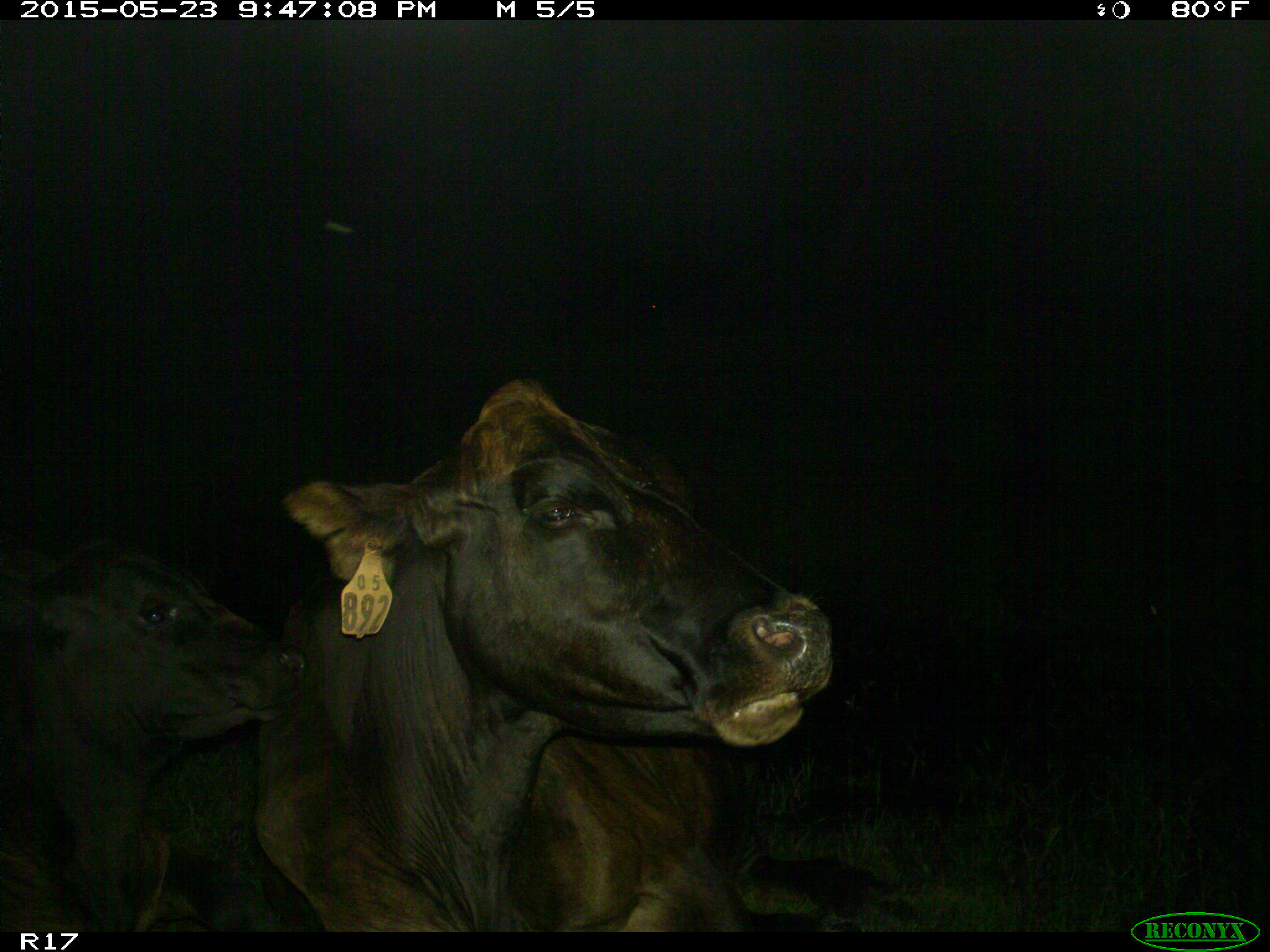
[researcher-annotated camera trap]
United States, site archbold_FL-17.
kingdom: Animalia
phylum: Chordata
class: Mammalia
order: Artiodactyla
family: Bovidae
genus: Bos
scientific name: Bos taurus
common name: domestic cow